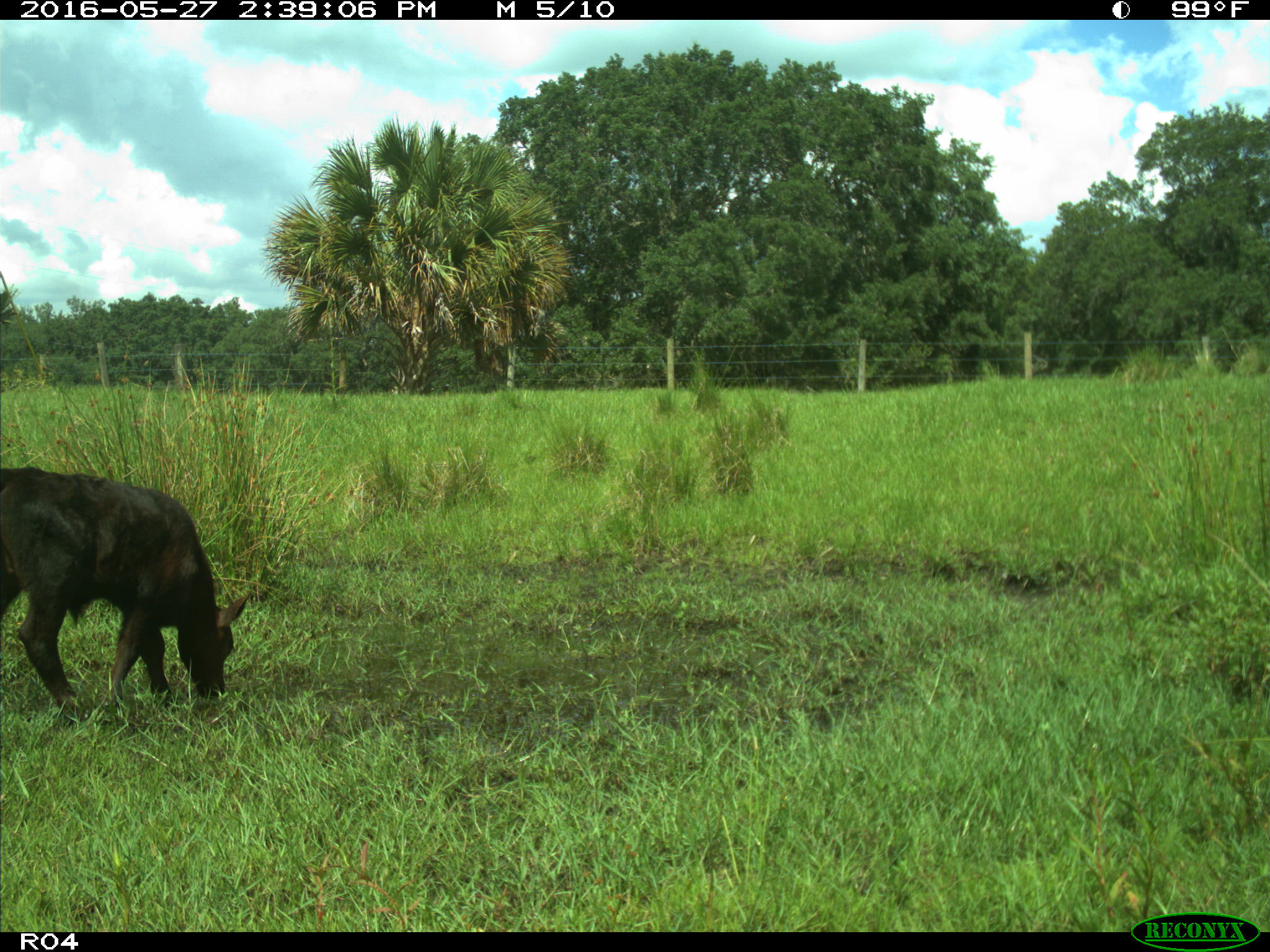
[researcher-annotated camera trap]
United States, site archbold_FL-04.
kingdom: Animalia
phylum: Chordata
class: Mammalia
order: Artiodactyla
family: Bovidae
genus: Bos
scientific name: Bos taurus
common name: domestic cow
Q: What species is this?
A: Bos taurus (domestic cow).